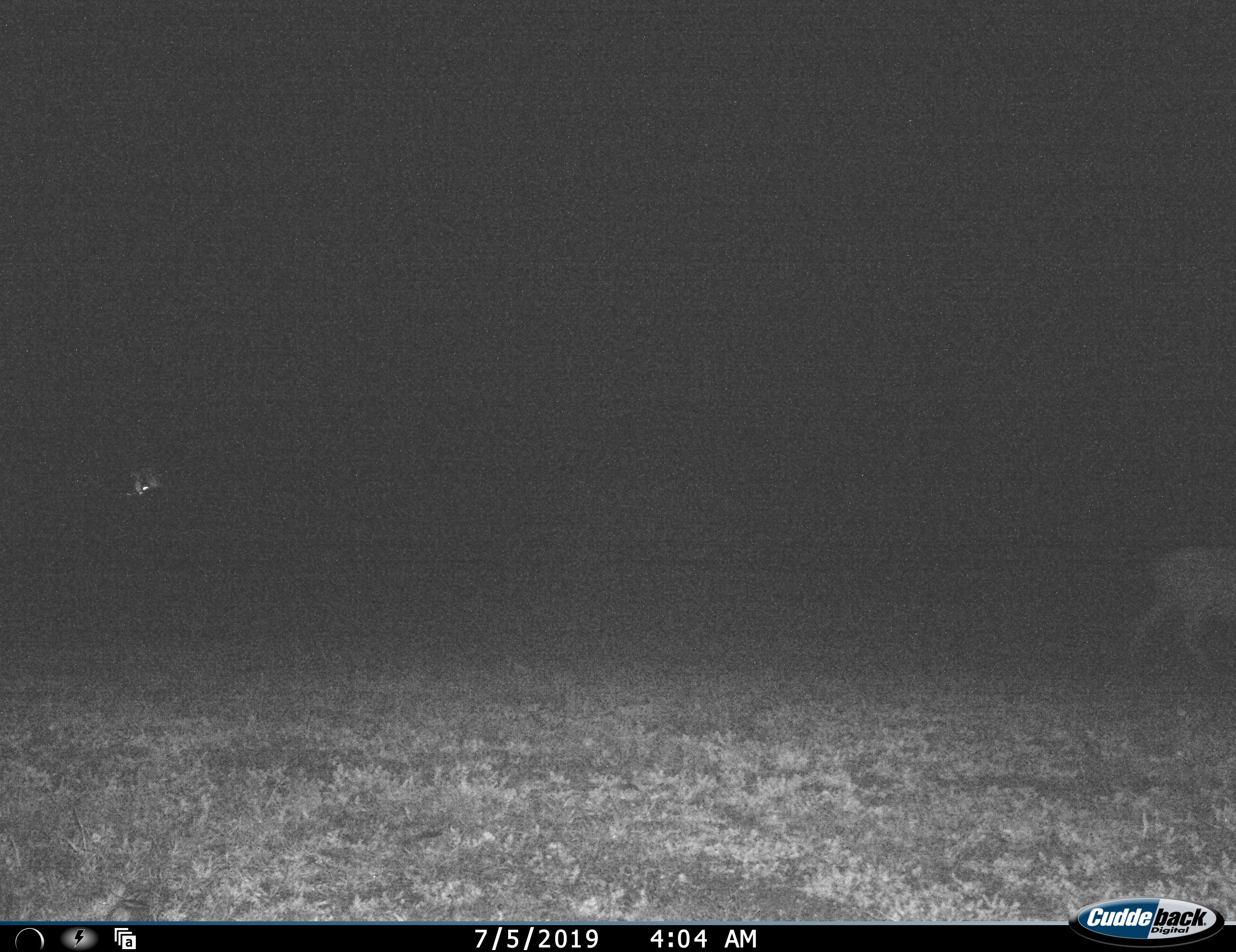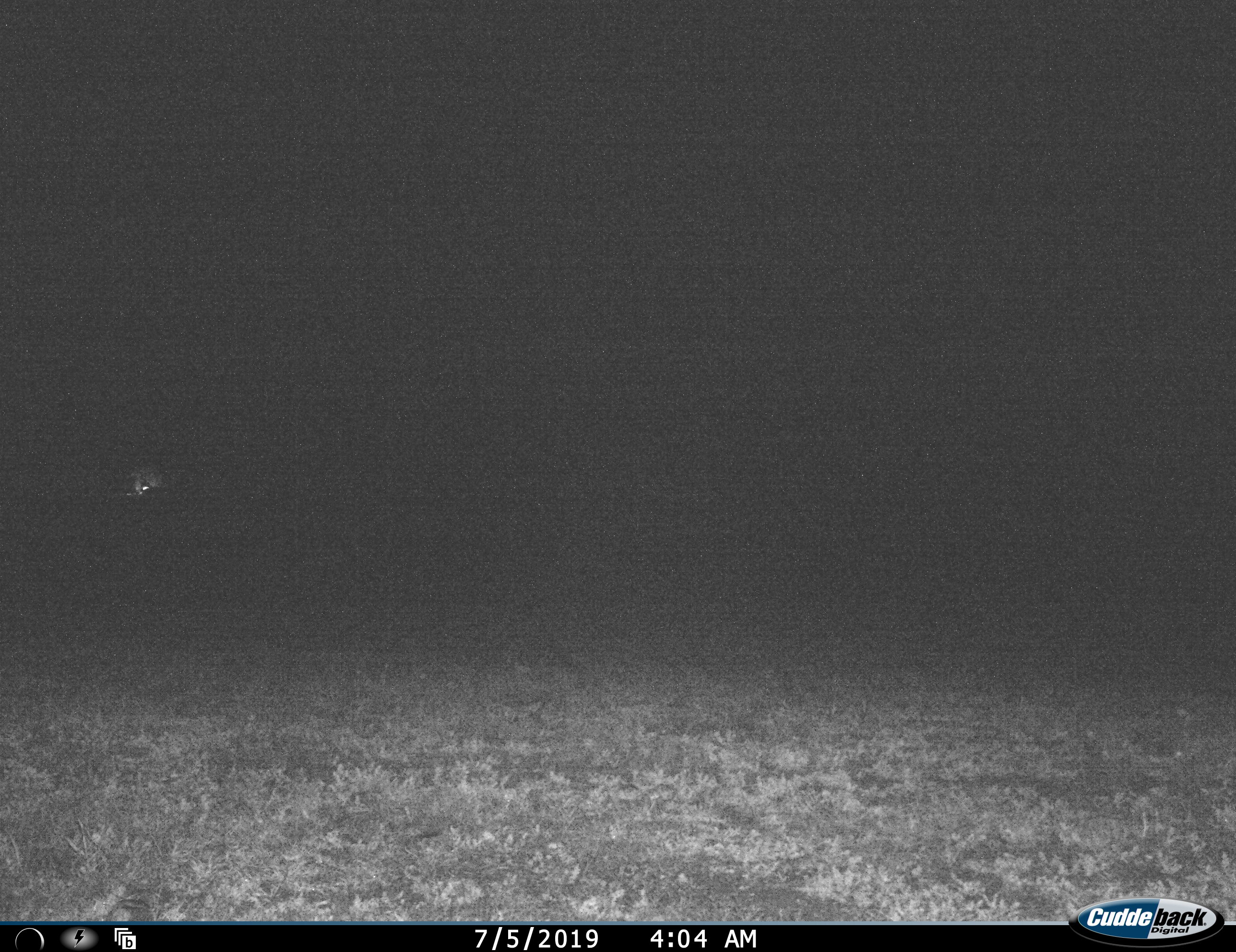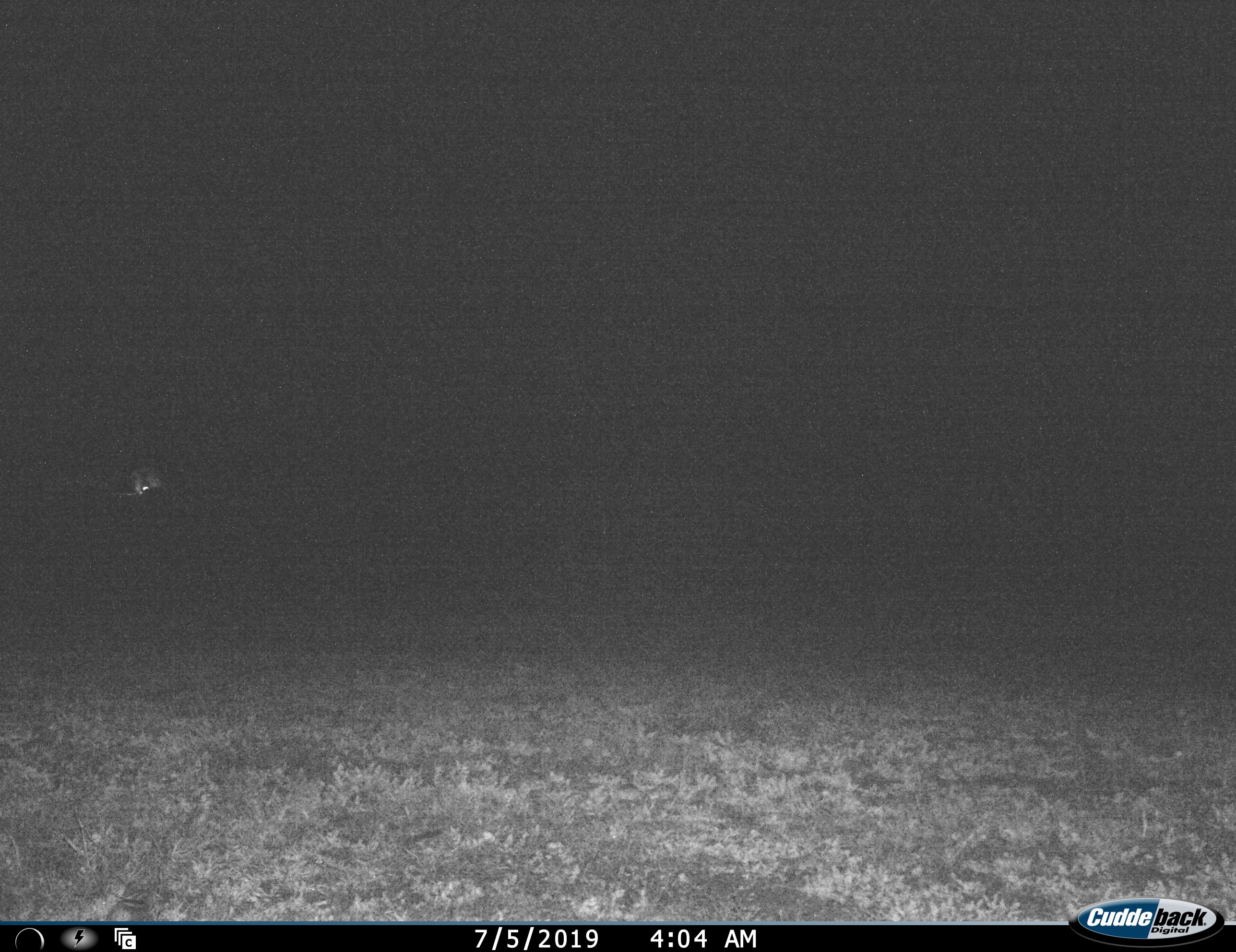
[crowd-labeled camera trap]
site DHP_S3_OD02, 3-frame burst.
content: unidentified animal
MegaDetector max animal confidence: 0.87